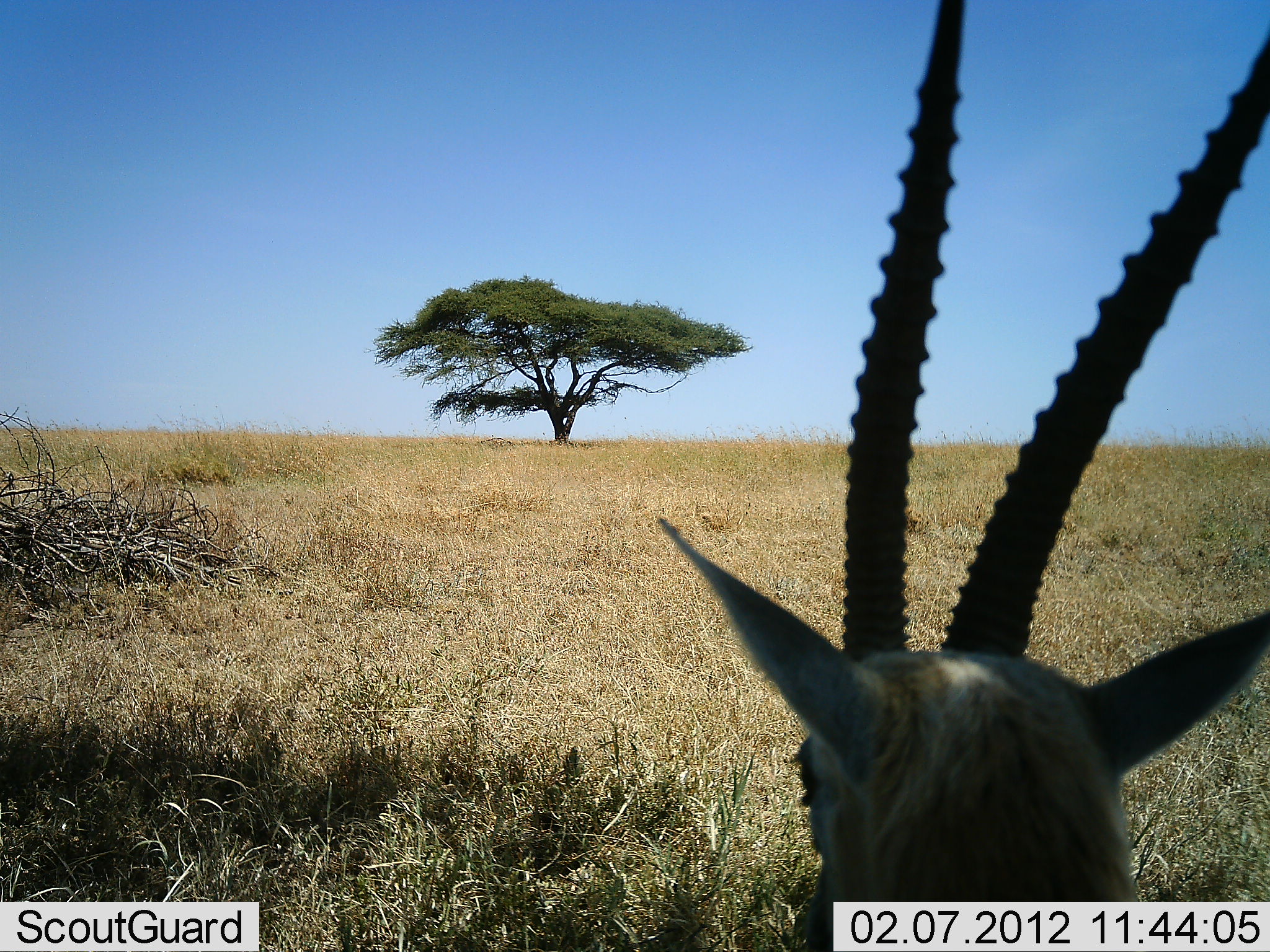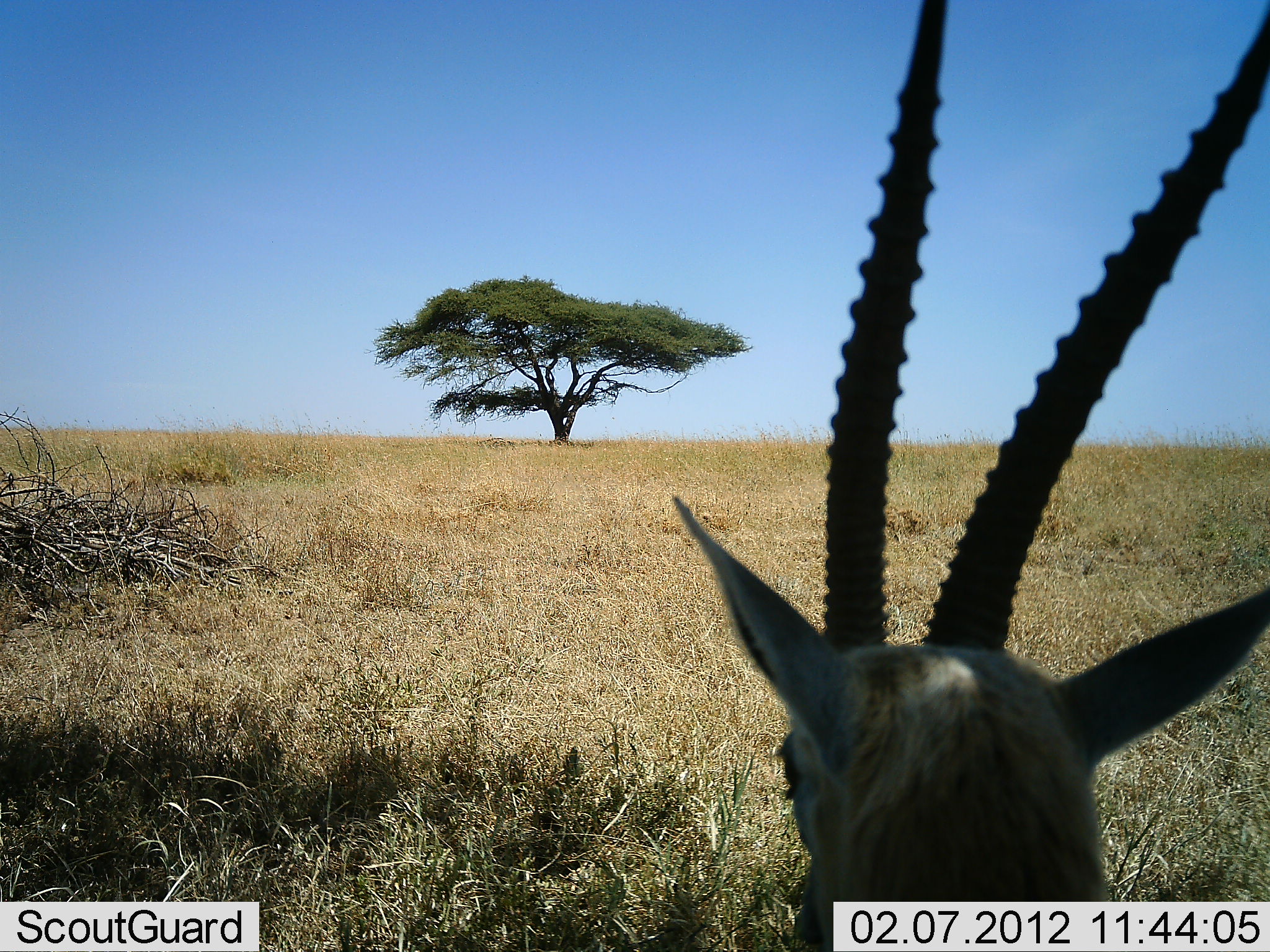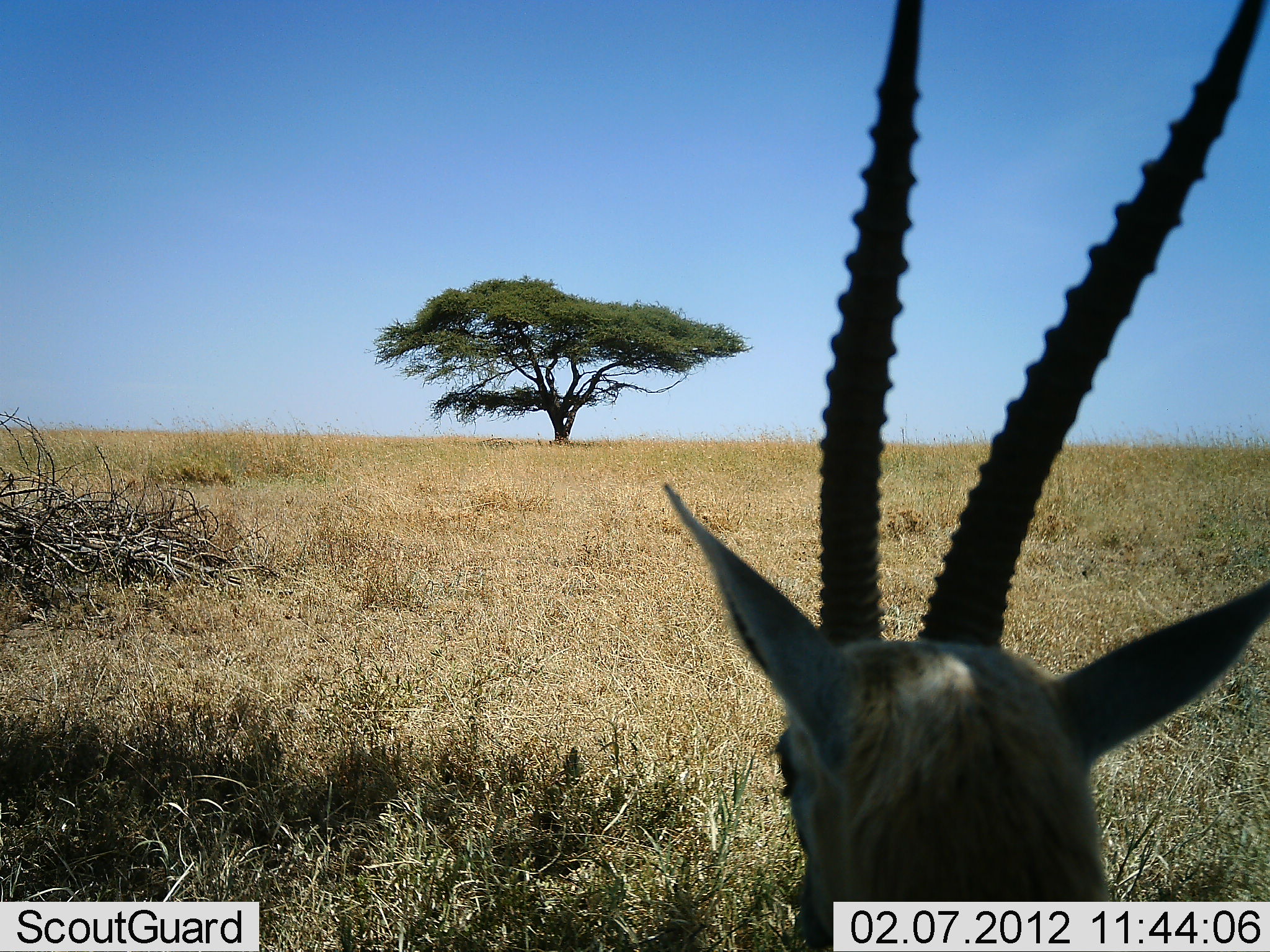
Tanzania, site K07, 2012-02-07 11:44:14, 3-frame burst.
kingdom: Animalia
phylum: Chordata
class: Mammalia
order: Artiodactyla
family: Bovidae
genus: Nanger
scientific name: Nanger granti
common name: grant's gazelle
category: gazellegrants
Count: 1.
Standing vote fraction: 53%.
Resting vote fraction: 41%.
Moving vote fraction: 12%.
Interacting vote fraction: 0%.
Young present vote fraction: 0%.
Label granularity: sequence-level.